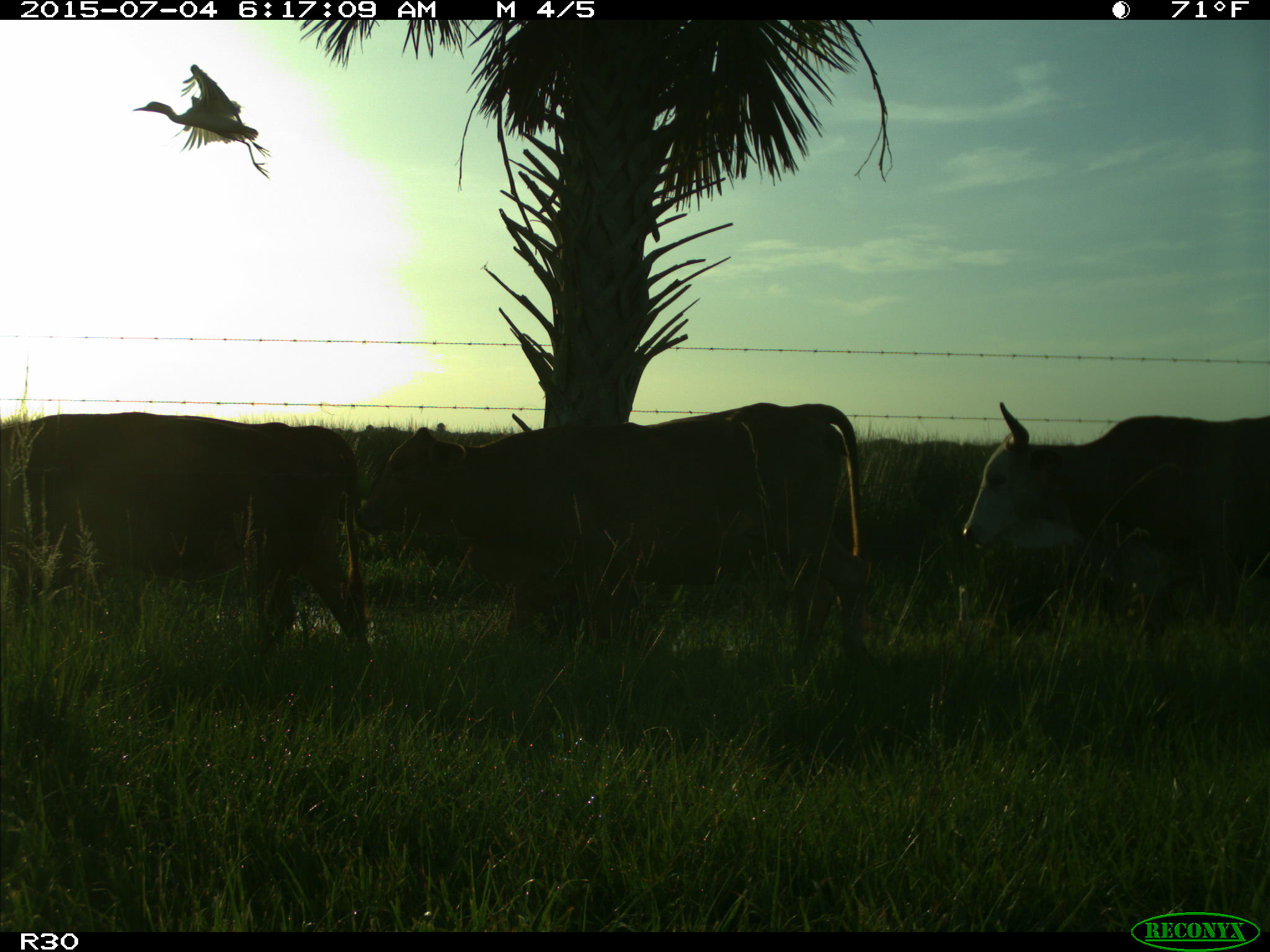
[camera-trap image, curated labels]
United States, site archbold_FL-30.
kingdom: Animalia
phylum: Chordata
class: Mammalia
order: Artiodactyla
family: Bovidae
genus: Bos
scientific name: Bos taurus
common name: domestic cow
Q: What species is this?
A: Bos taurus (domestic cow).